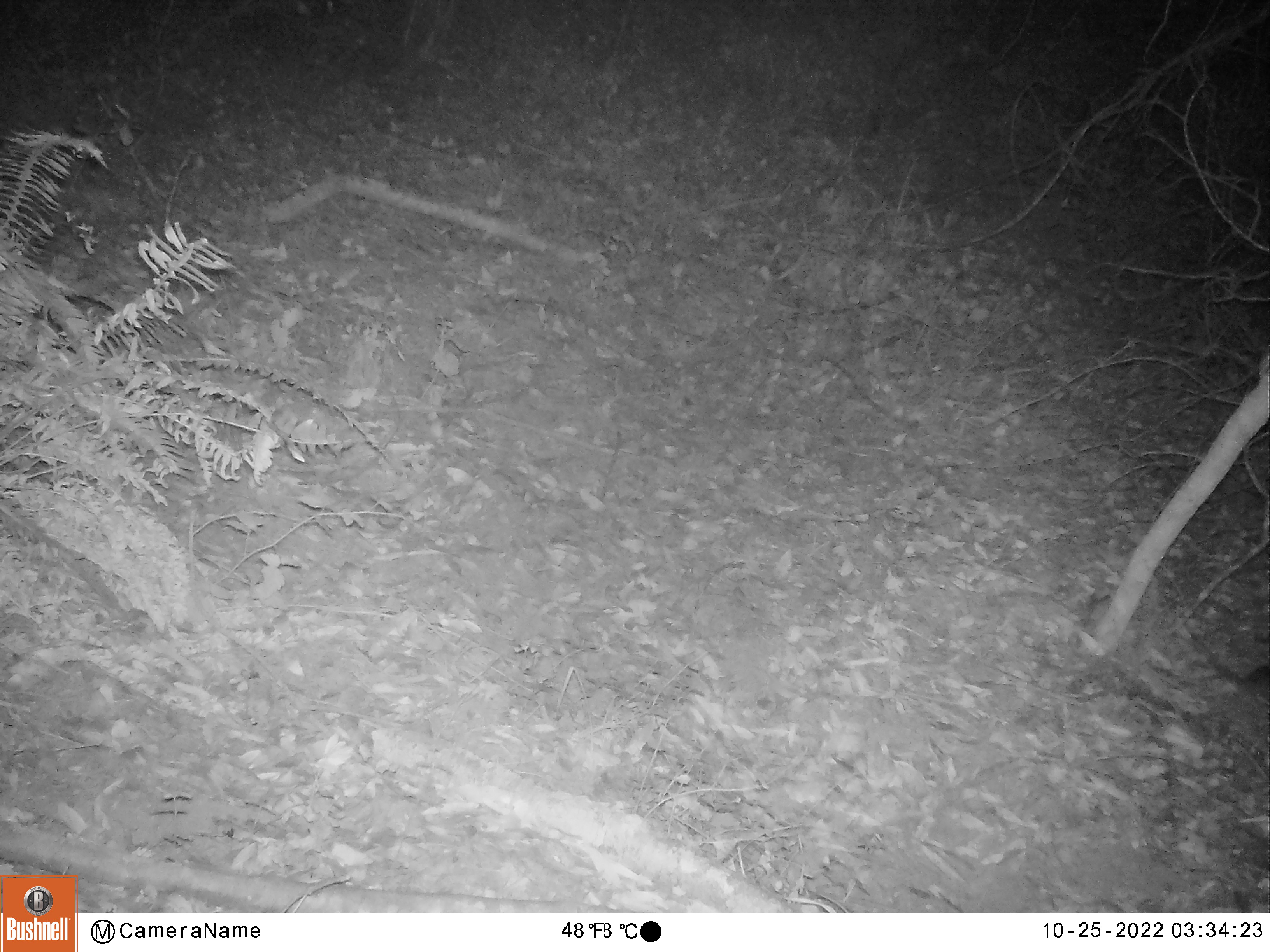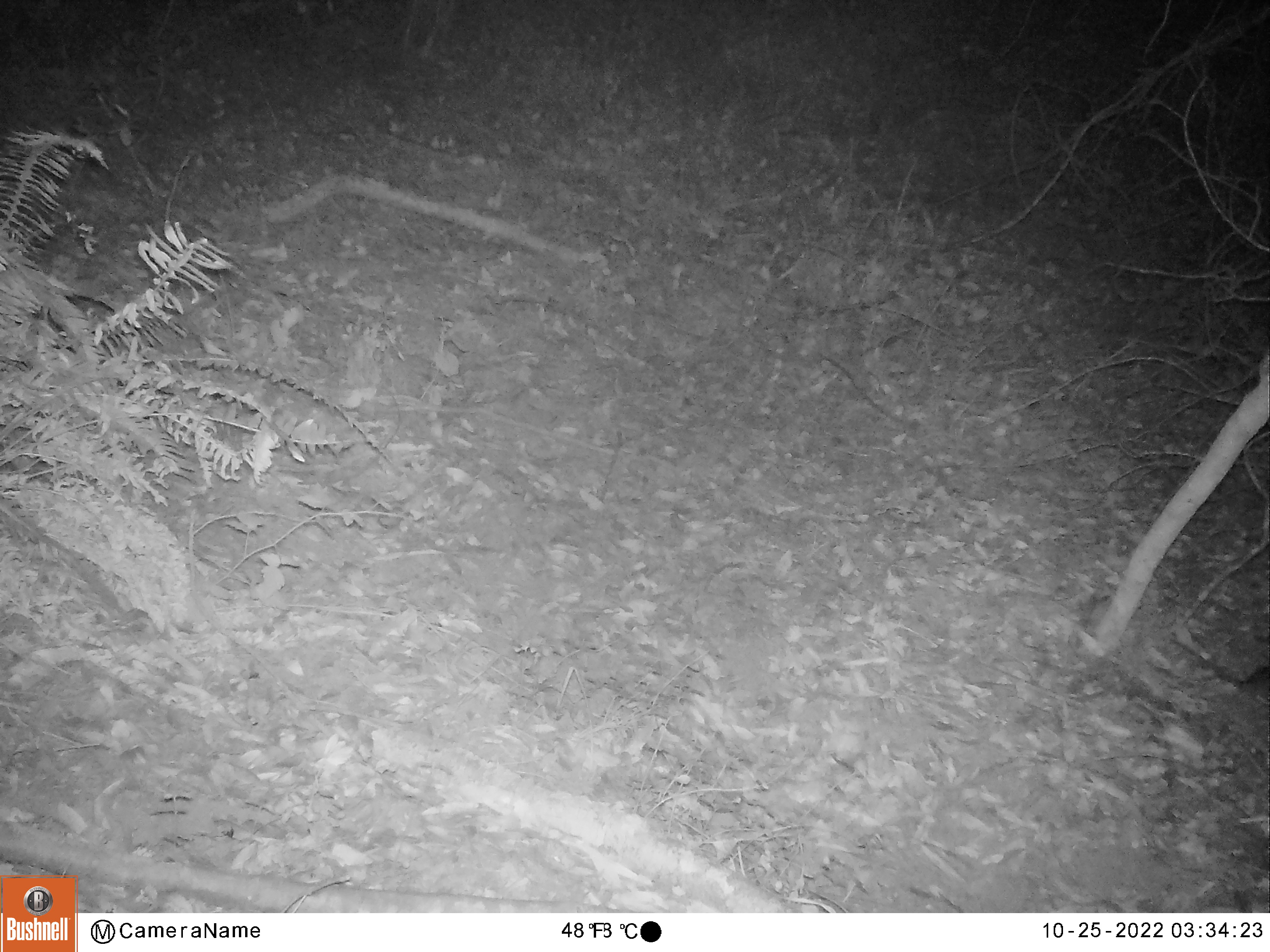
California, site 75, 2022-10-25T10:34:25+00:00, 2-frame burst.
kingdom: Animalia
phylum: Chordata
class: Mammalia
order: Rodentia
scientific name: Rodentia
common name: mouse or rat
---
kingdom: Animalia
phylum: Chordata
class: Mammalia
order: Artiodactyla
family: Cervidae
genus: Odocoileus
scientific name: Odocoileus hemionus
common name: mule deer